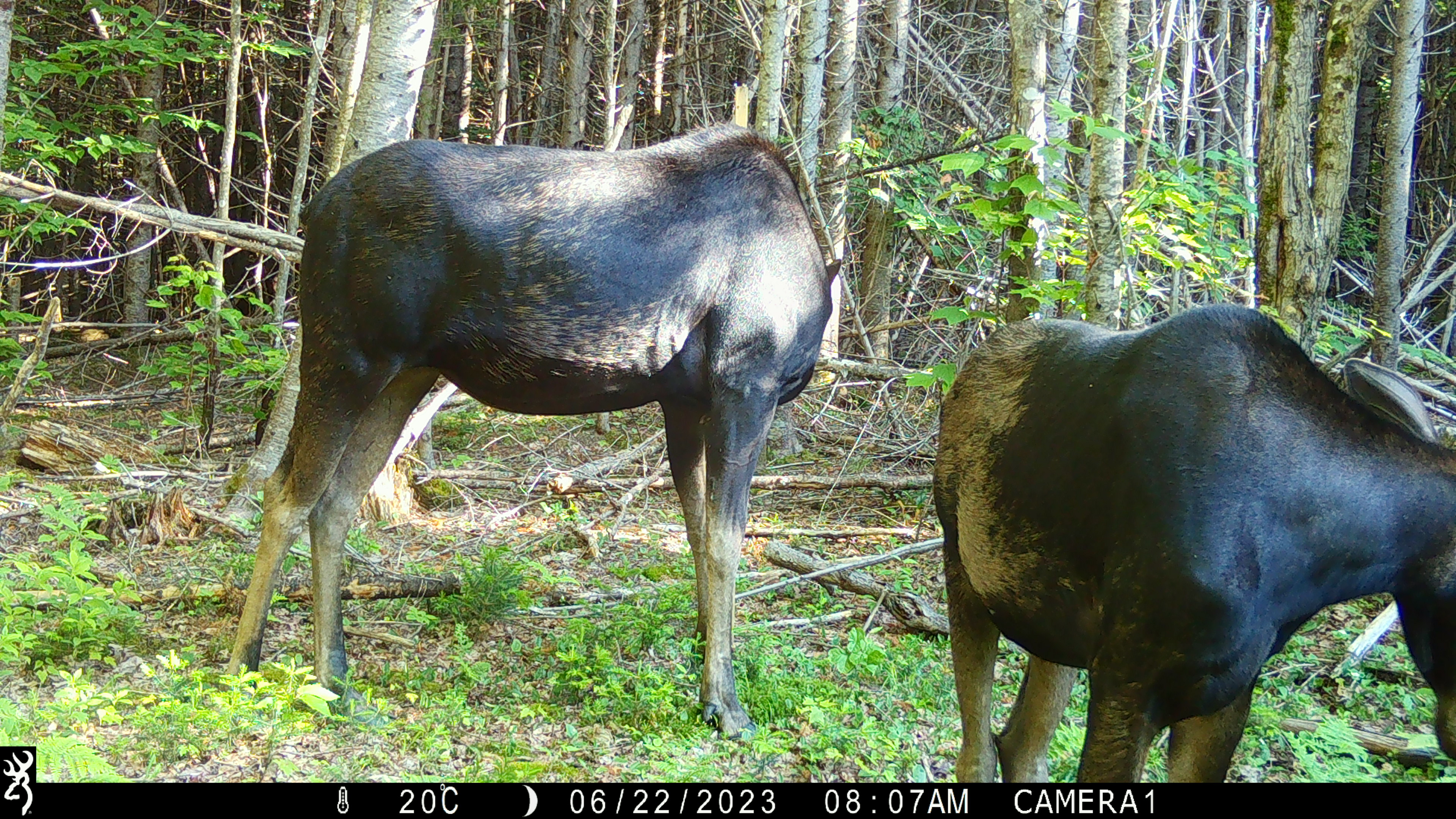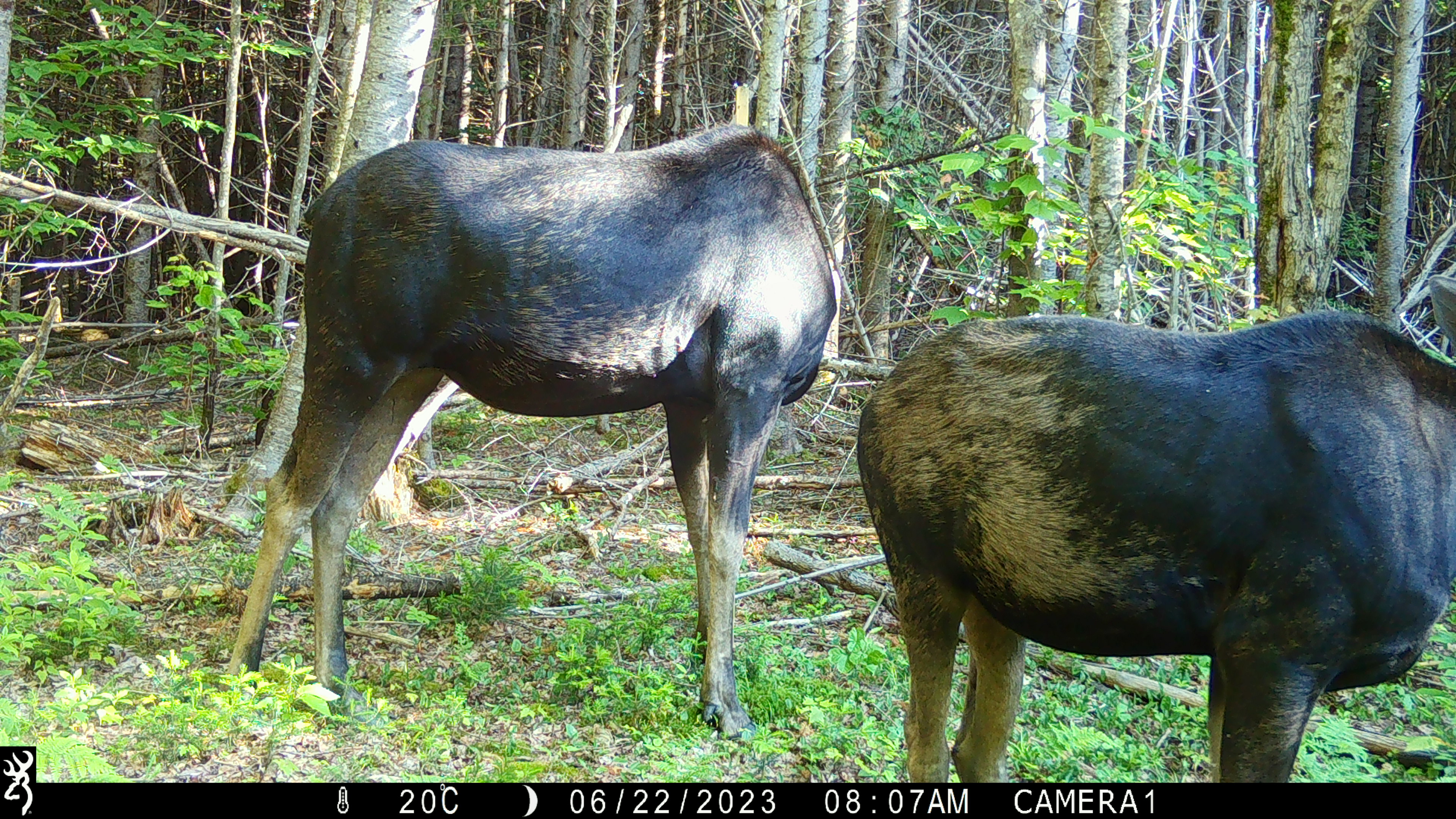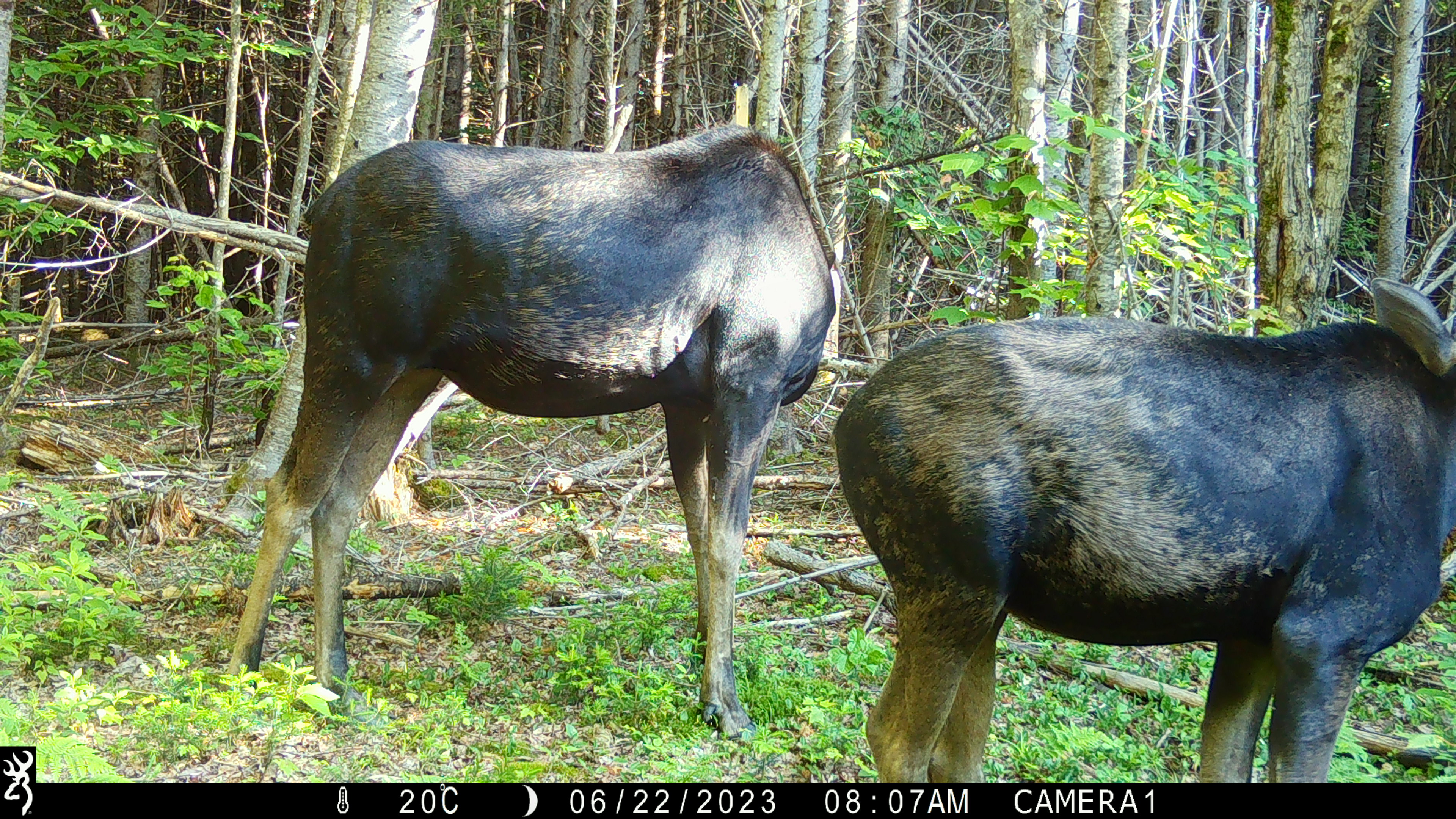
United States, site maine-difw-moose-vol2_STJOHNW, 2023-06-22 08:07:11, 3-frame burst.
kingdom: Animalia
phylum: Chordata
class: Mammalia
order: Artiodactyla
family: Cervidae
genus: Alces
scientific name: Alces alces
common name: moose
Moose (Alces alces).